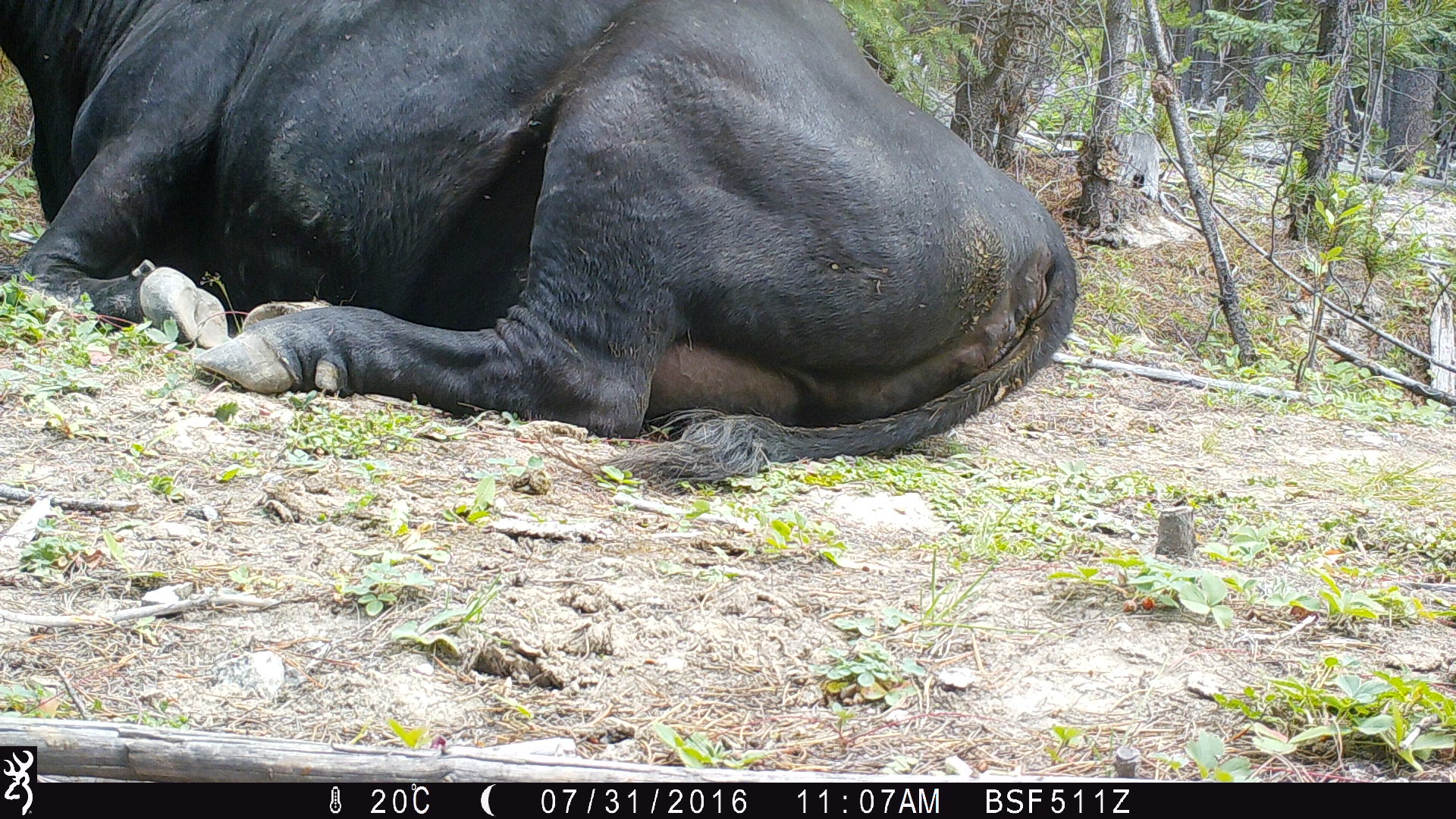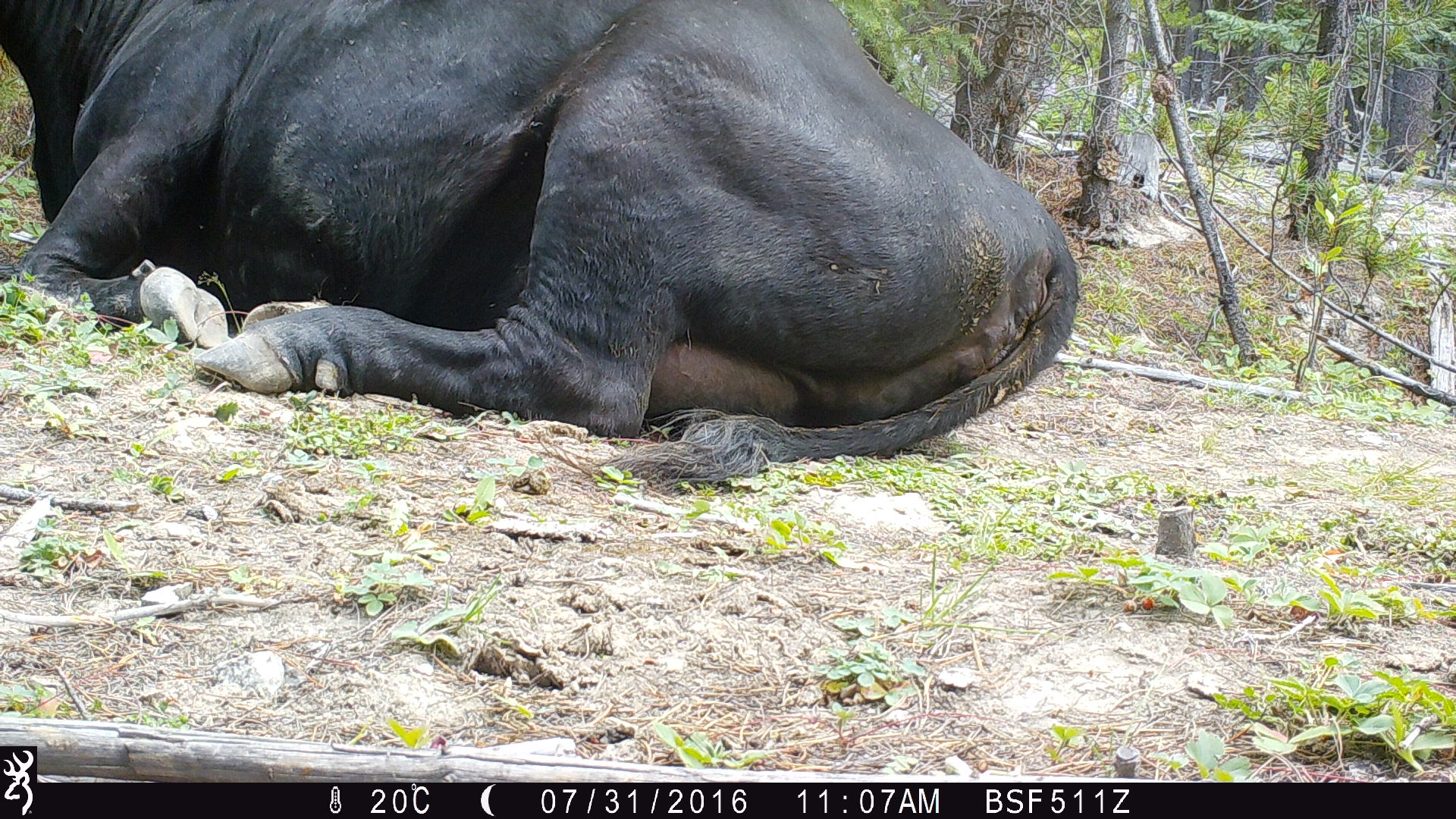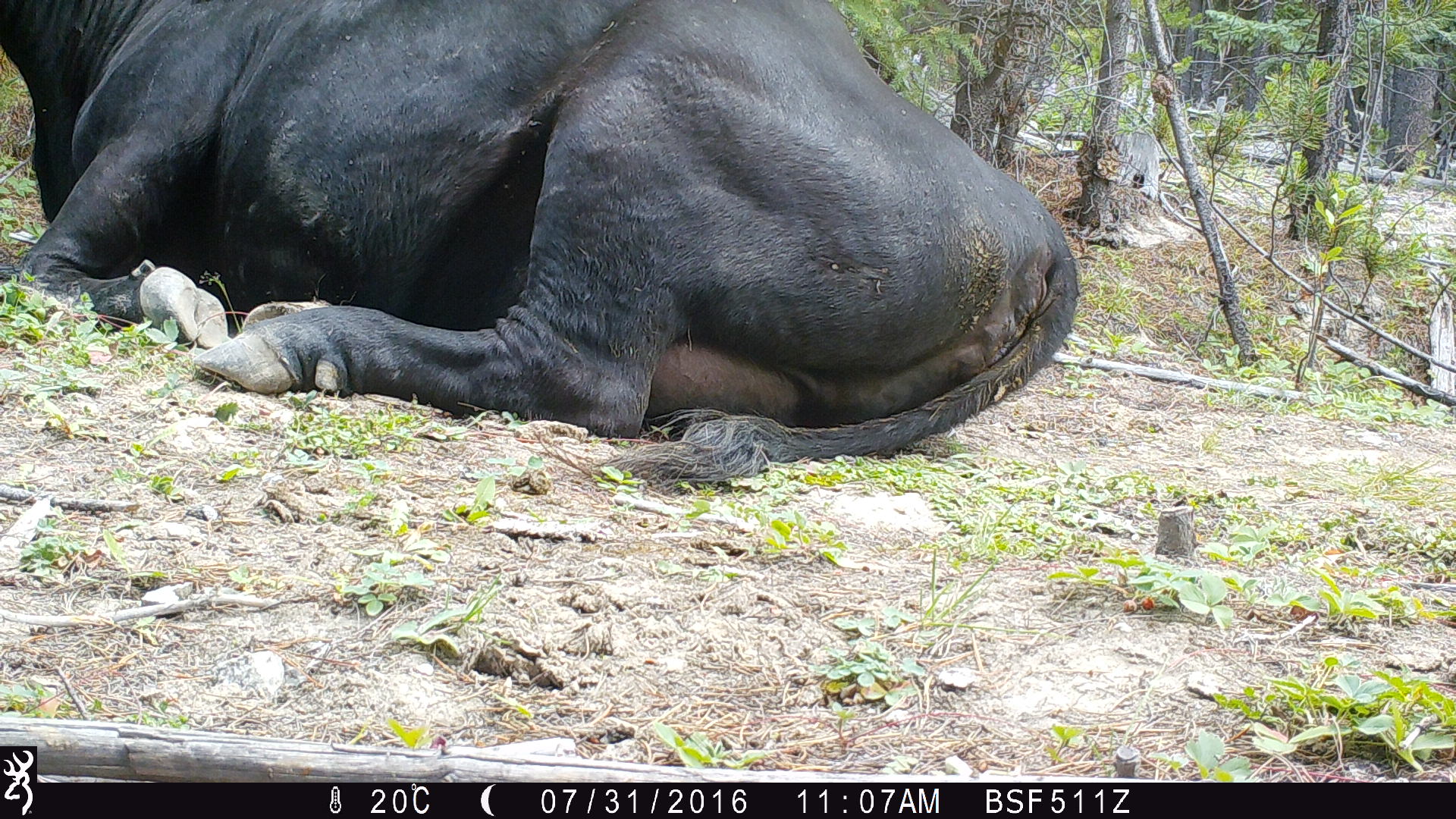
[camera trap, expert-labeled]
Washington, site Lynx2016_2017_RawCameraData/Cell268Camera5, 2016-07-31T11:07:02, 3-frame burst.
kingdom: Animalia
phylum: Chordata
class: Mammalia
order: Artiodactyla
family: Bovidae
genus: Bos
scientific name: Bos taurus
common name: domestic cattle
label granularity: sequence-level